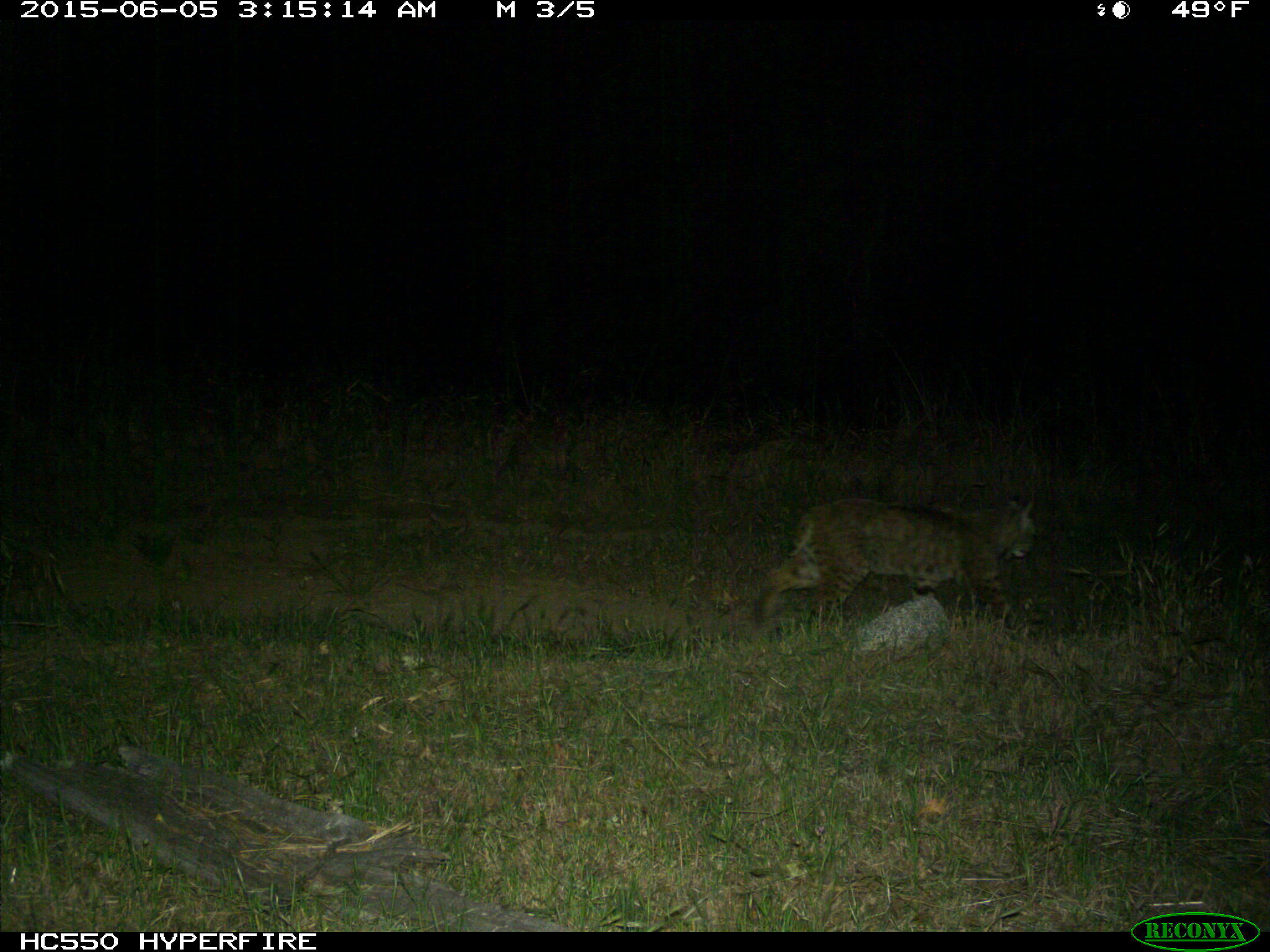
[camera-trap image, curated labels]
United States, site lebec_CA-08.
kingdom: Animalia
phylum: Chordata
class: Mammalia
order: Carnivora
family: Felidae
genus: Lynx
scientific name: Lynx rufus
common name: bobcat